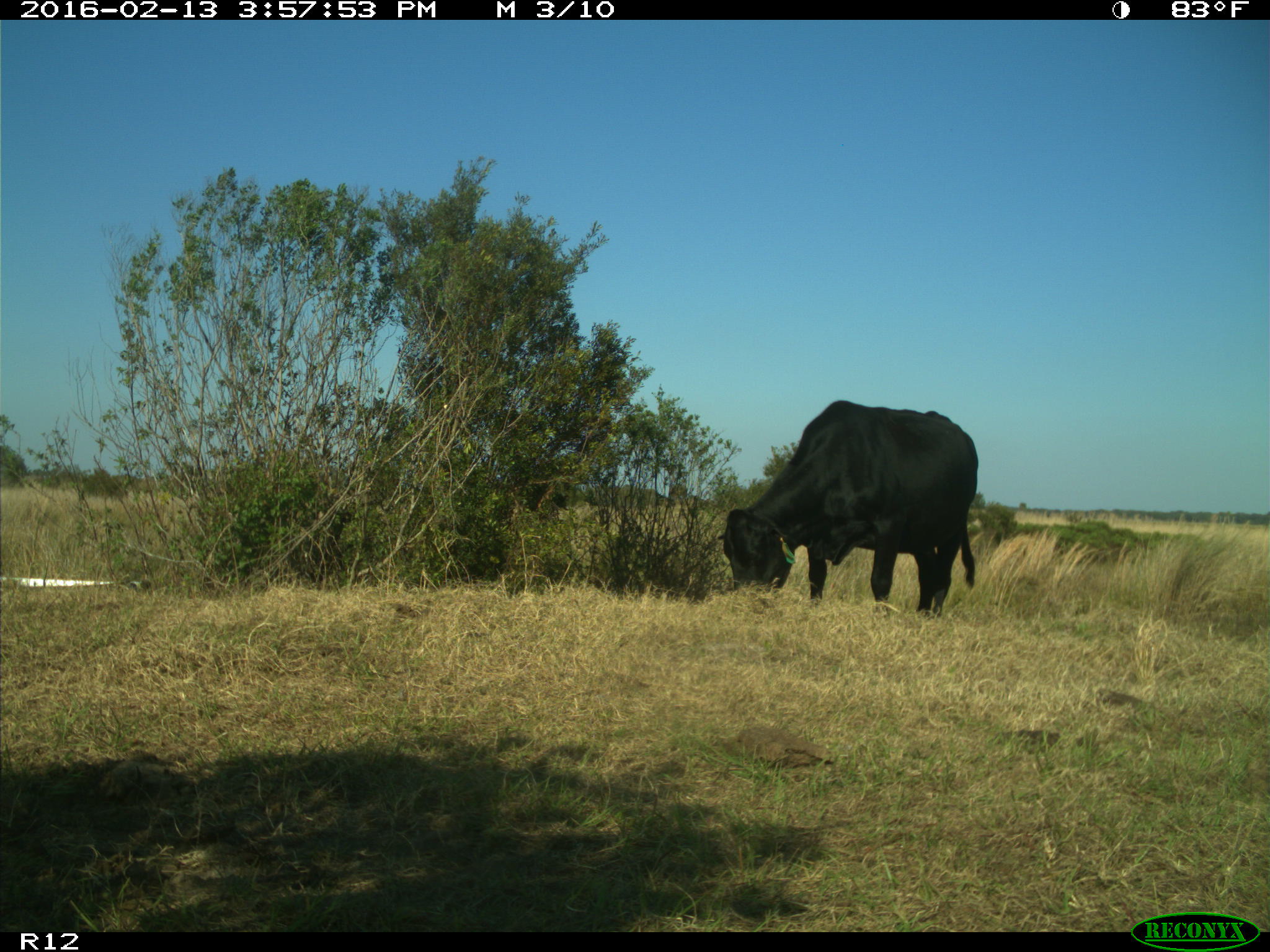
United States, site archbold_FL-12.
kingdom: Animalia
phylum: Chordata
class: Mammalia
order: Artiodactyla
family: Bovidae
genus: Bos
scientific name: Bos taurus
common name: domestic cow